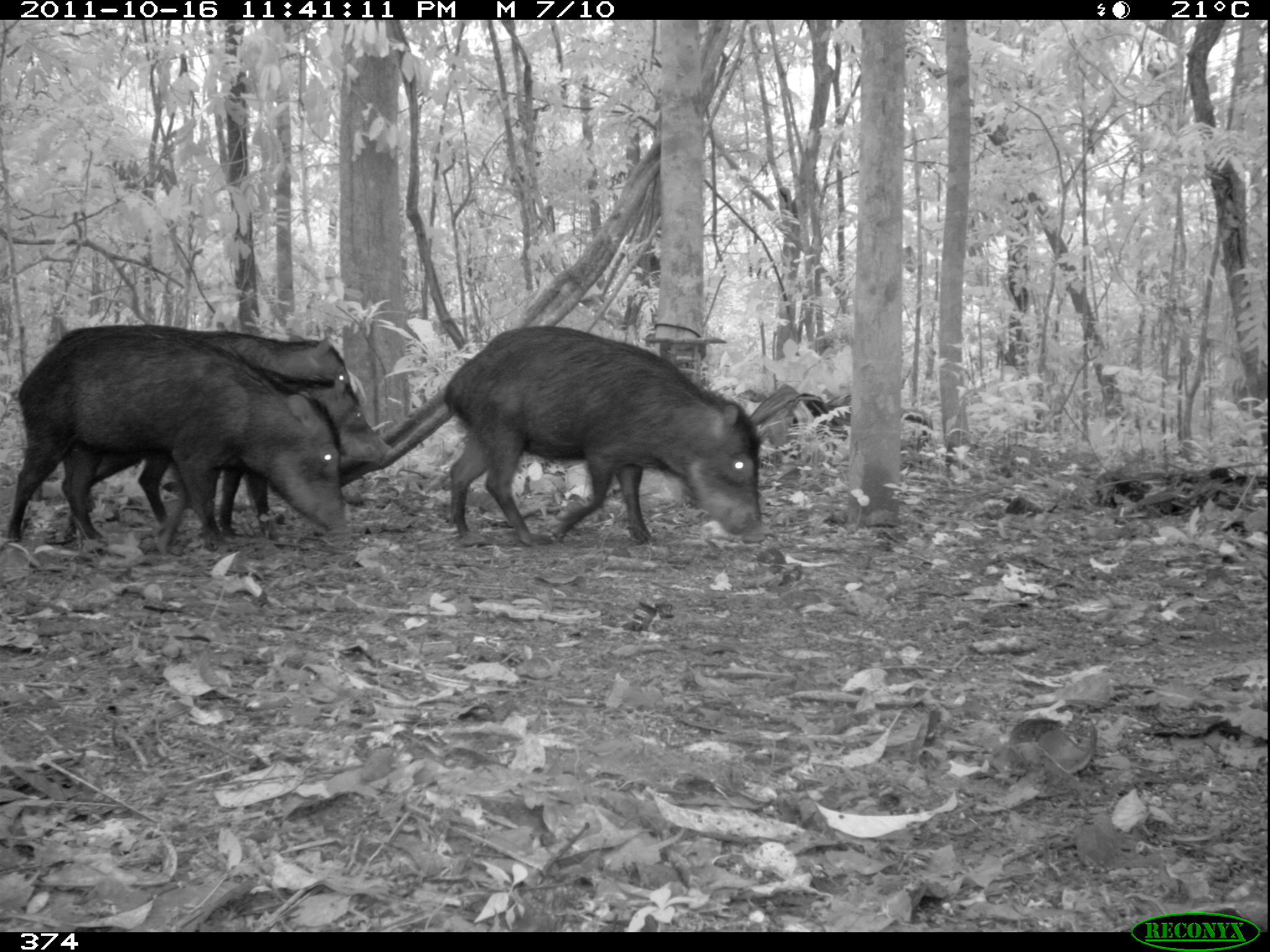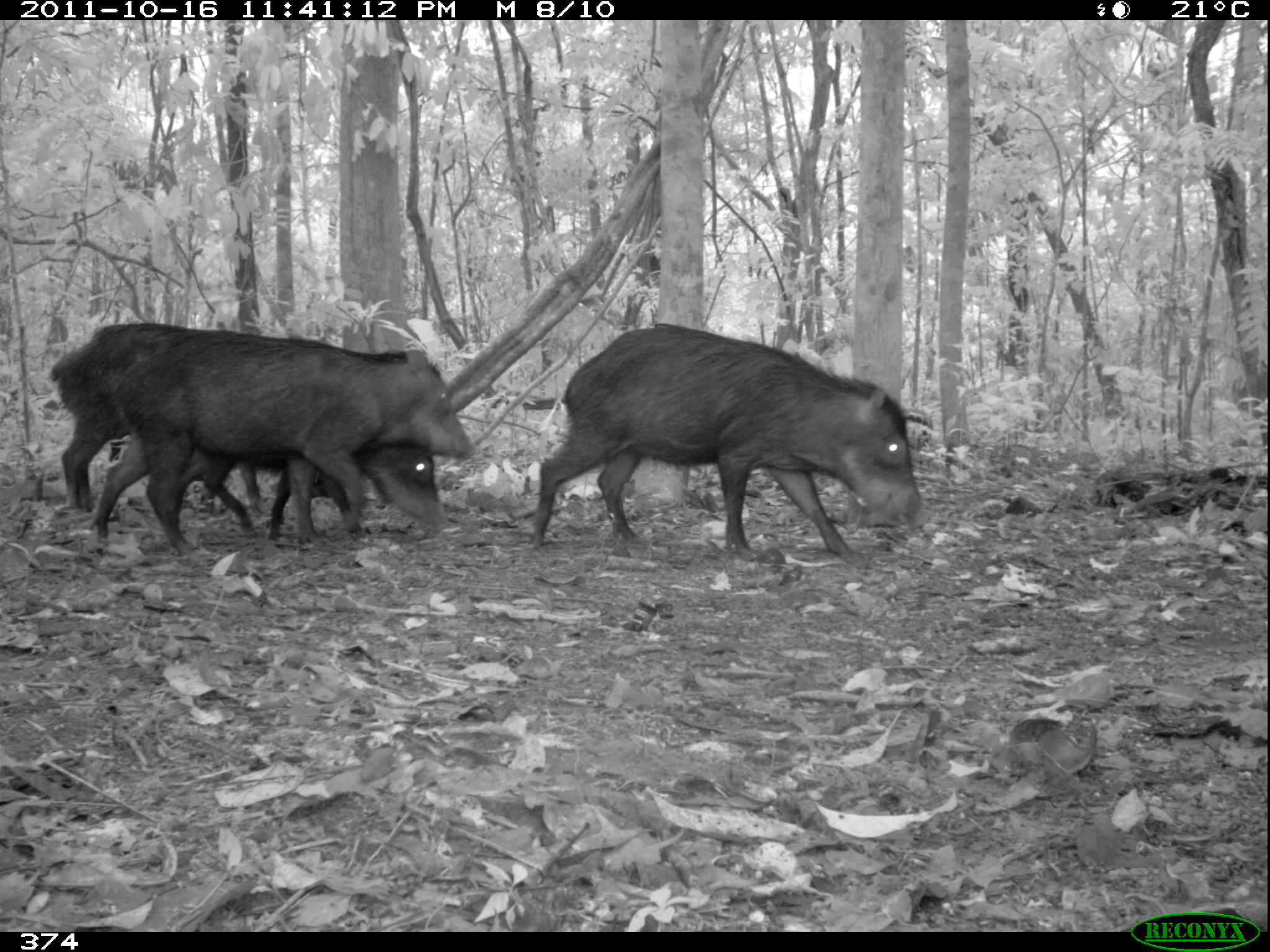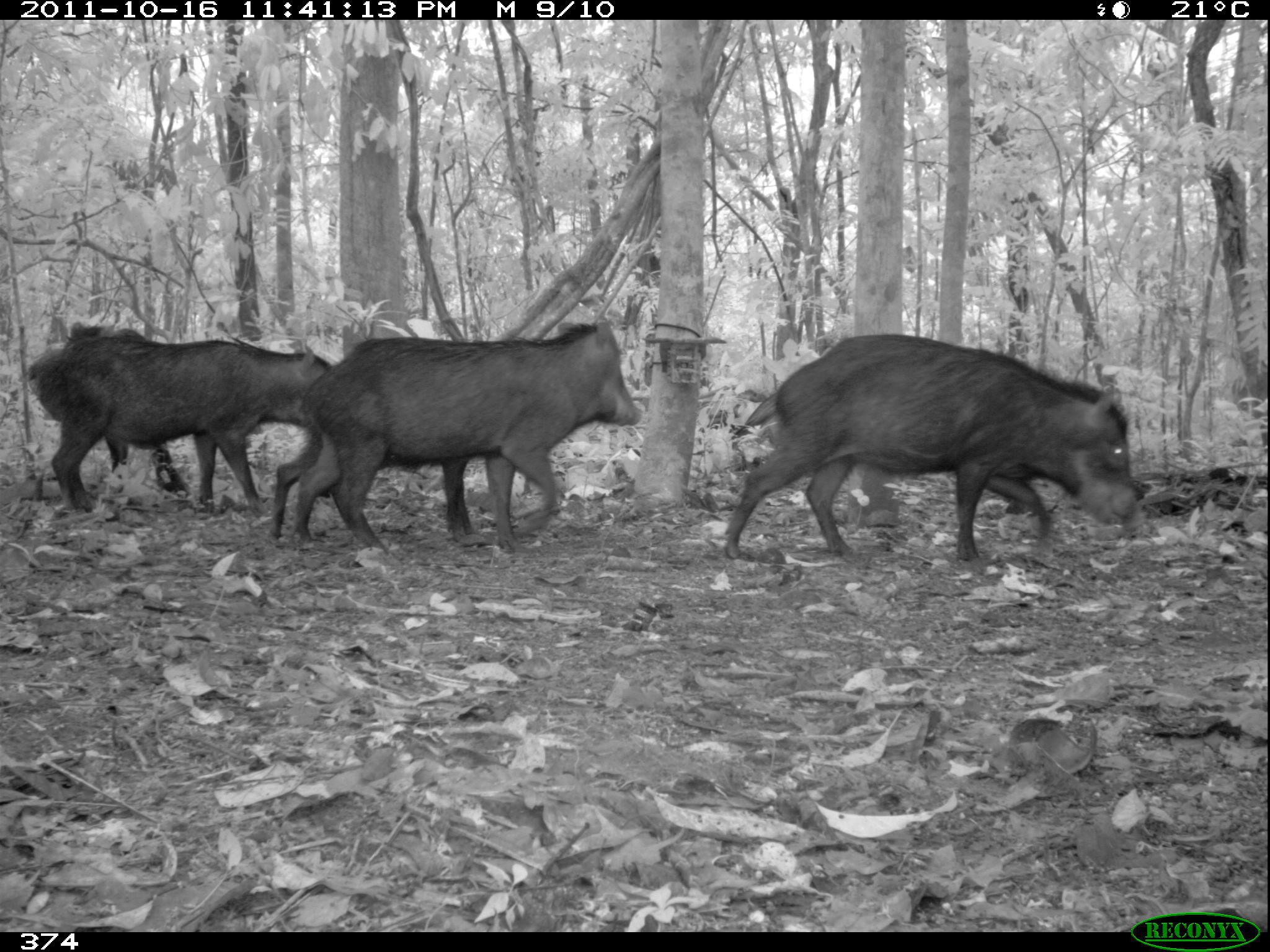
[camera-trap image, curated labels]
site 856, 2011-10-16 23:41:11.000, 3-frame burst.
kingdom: Animalia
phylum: Chordata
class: Mammalia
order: Artiodactyla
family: Tayassuidae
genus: Tayassu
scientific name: Tayassu pecari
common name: white-lipped peccary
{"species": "Tayassu pecari (white-lipped peccary)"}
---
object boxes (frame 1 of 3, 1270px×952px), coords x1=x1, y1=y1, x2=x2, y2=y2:
tayassu pecari: x1=2, y1=324, x2=346, y2=548; x1=441, y1=325, x2=765, y2=547; x1=63, y1=365, x2=395, y2=539; x1=166, y1=331, x2=358, y2=541